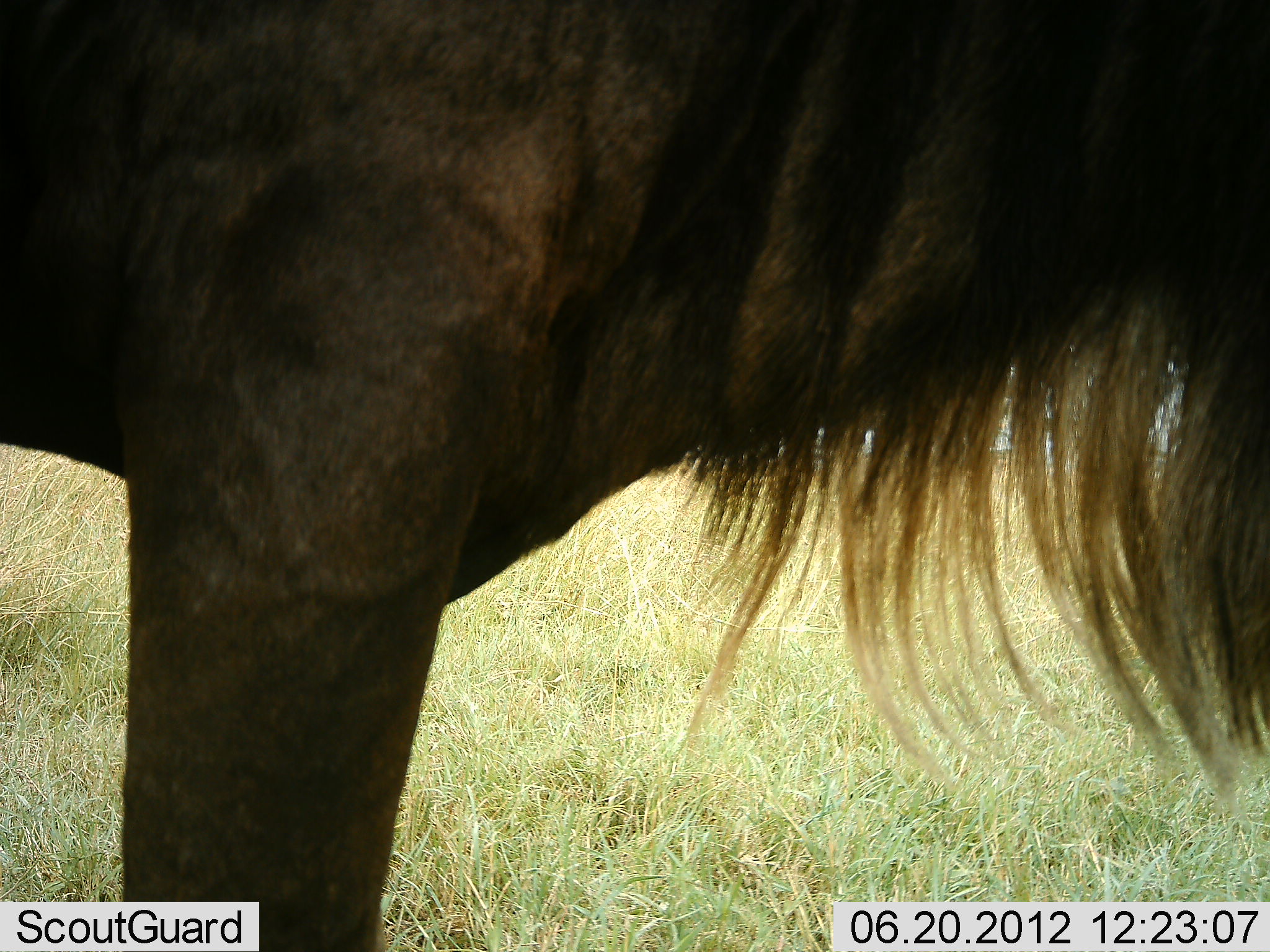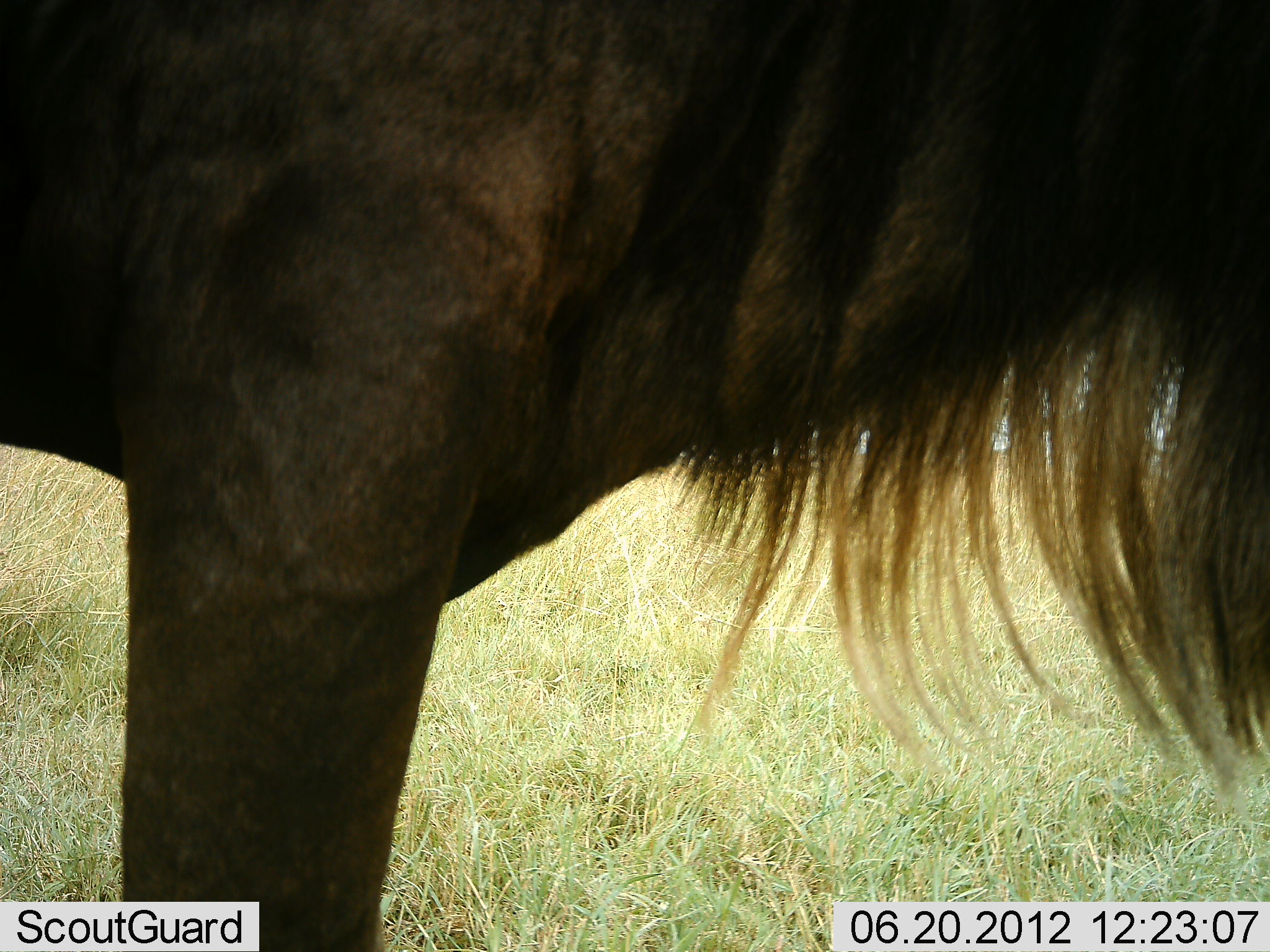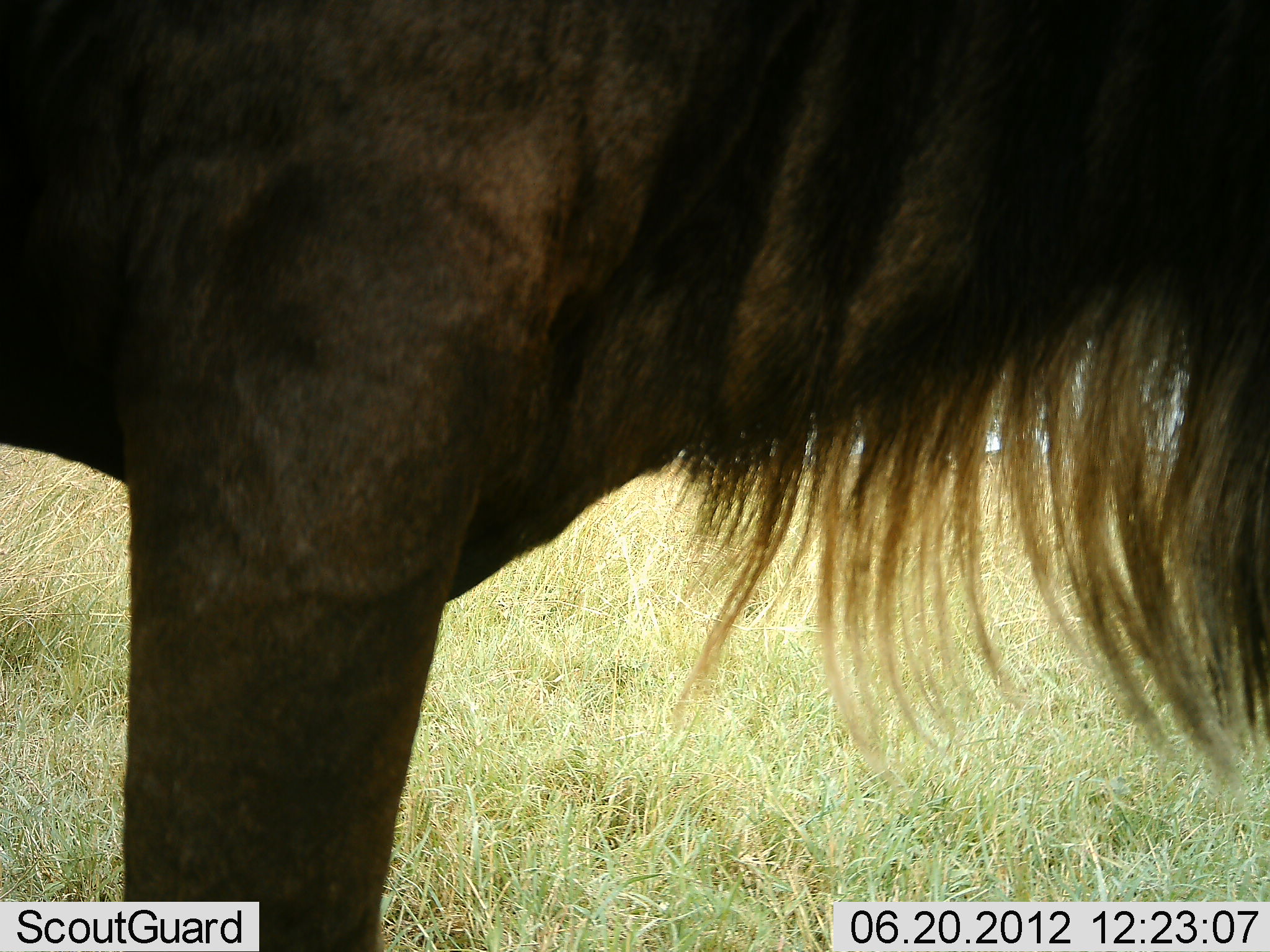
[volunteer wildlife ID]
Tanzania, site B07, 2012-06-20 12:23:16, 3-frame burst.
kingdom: Animalia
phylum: Chordata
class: Mammalia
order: Artiodactyla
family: Bovidae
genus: Connochaetes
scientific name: Connochaetes taurinus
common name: blue wildebeest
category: wildebeest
Wildebeest (blue wildebeest) (Connochaetes taurinus), count 1. Behavior (volunteer vote fractions): standing 100%, resting 0%, moving 0%, interacting 0%. Young present (vote fraction): 0%. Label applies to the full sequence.